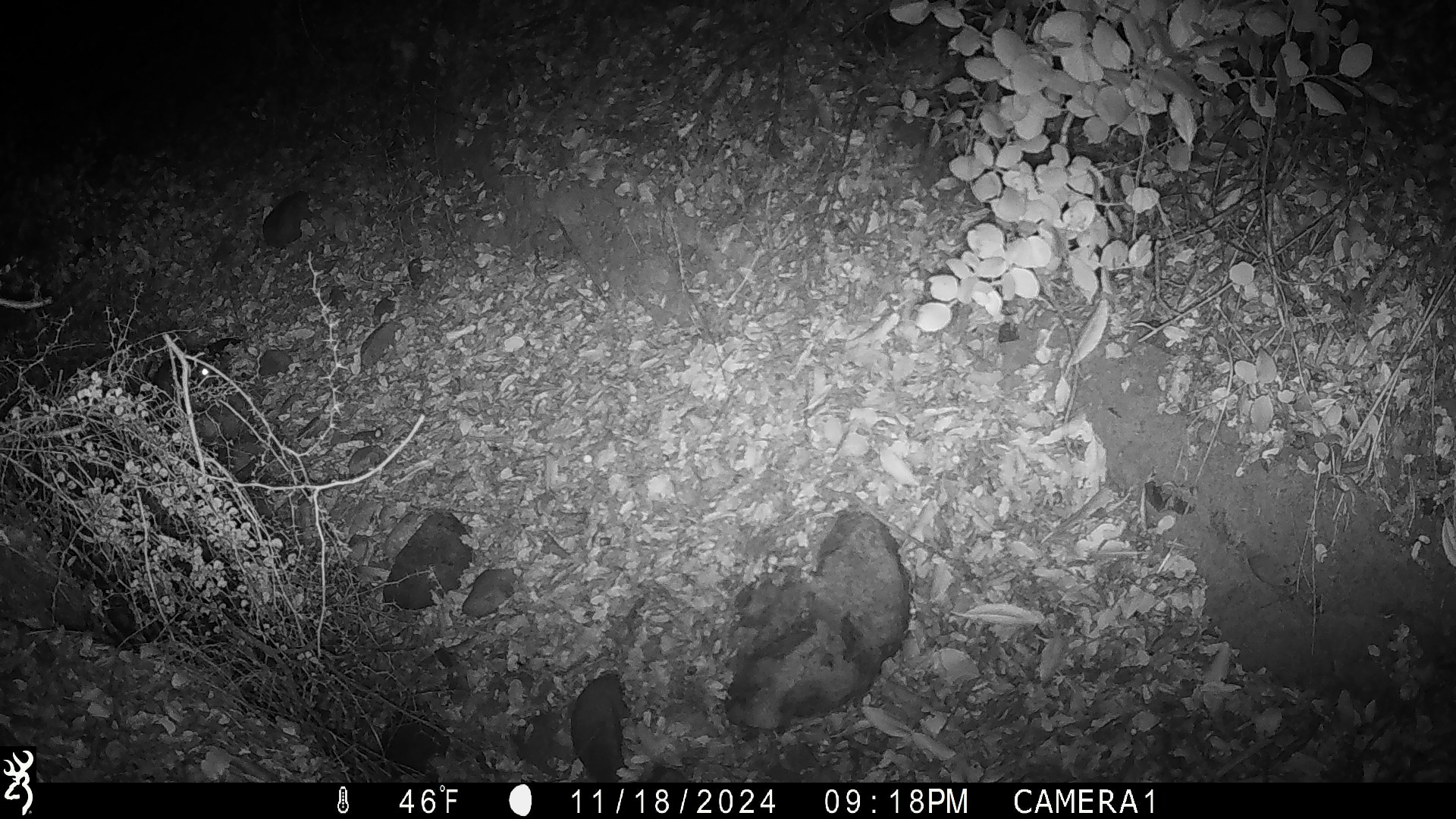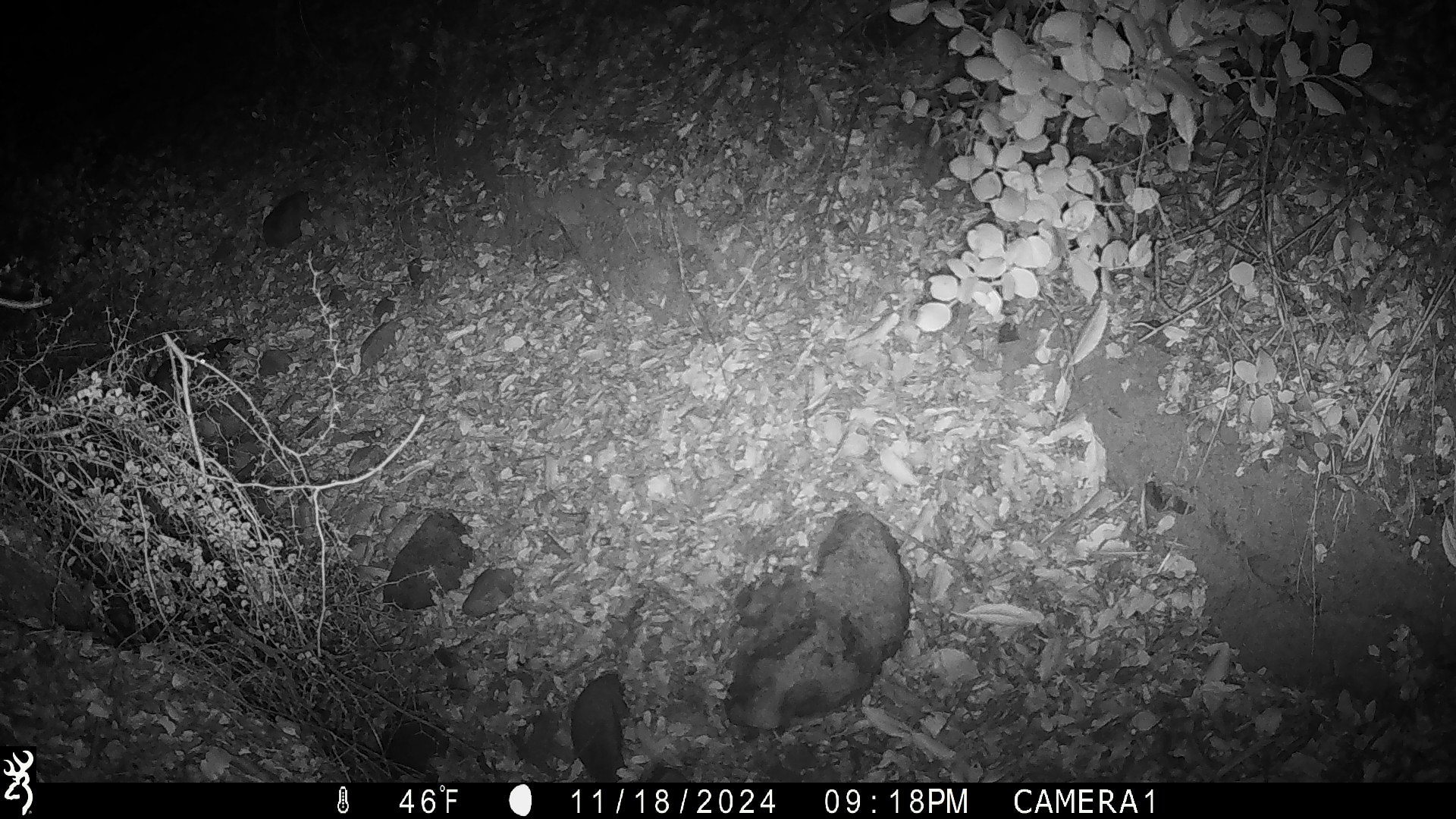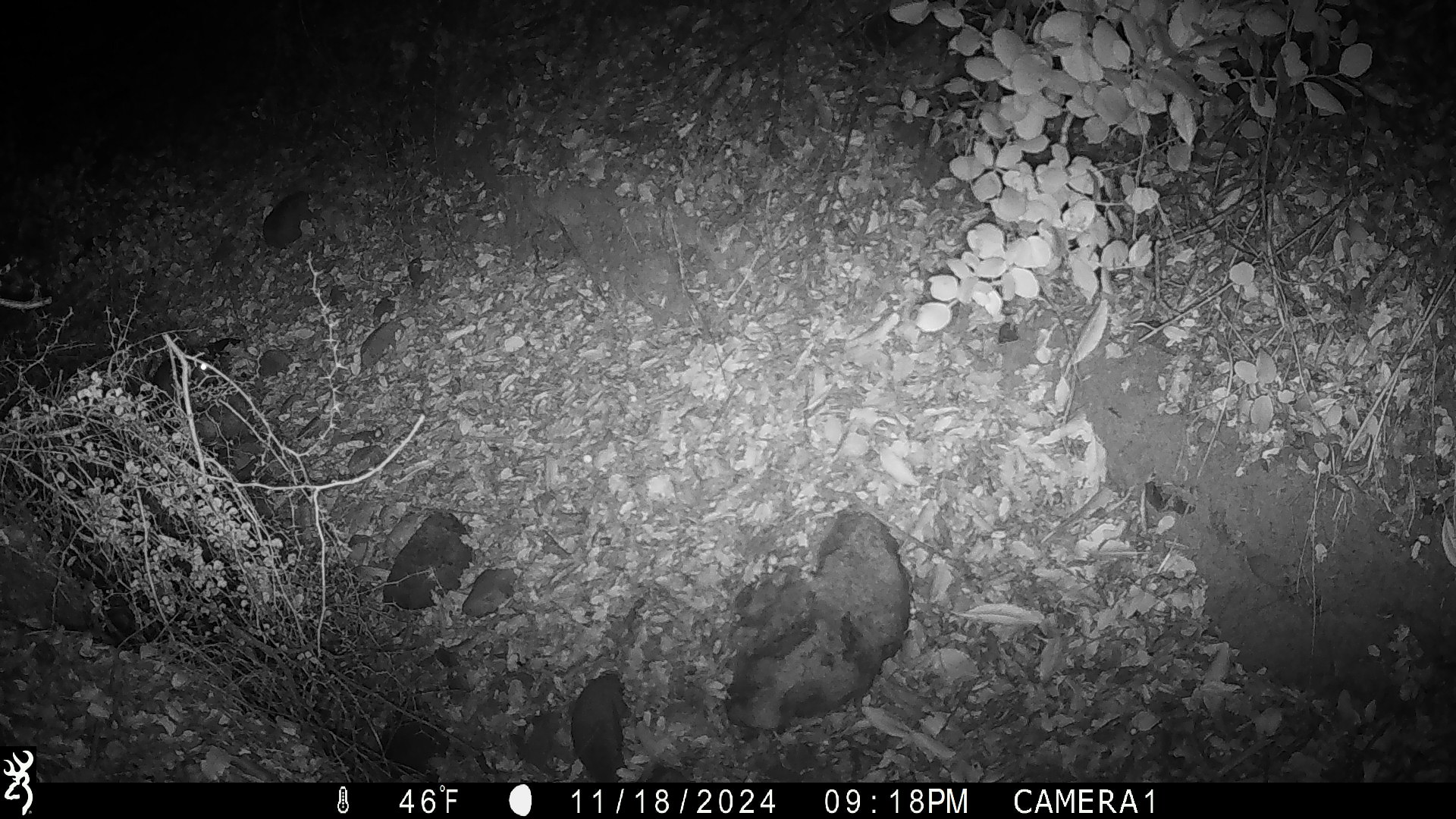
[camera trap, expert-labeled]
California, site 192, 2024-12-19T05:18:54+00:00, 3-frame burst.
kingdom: Animalia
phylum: Chordata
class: Mammalia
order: Rodentia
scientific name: Rodentia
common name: mouse or rat